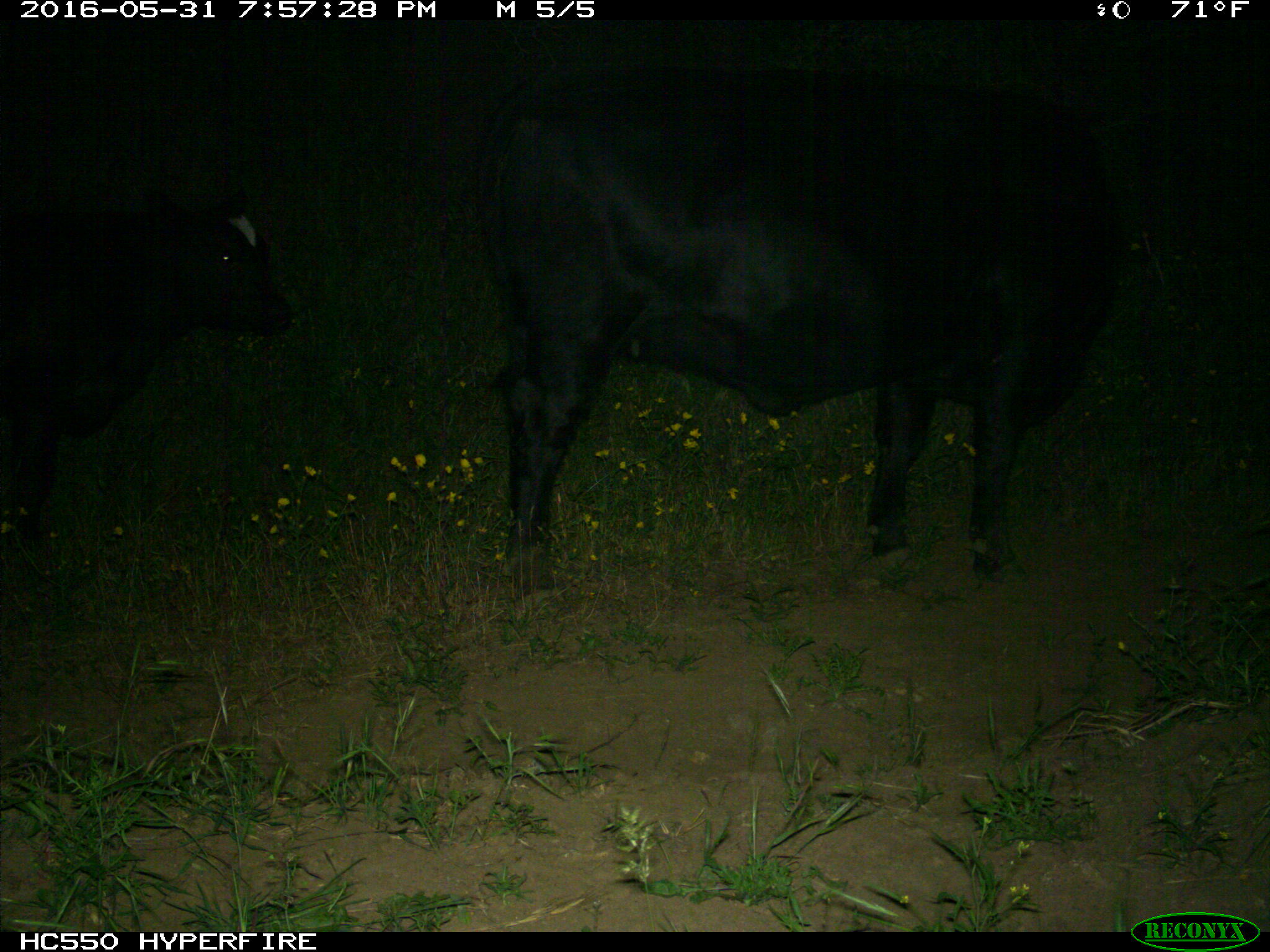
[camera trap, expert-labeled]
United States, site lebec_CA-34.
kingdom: Animalia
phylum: Chordata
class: Mammalia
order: Artiodactyla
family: Bovidae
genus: Bos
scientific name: Bos taurus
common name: domestic cow